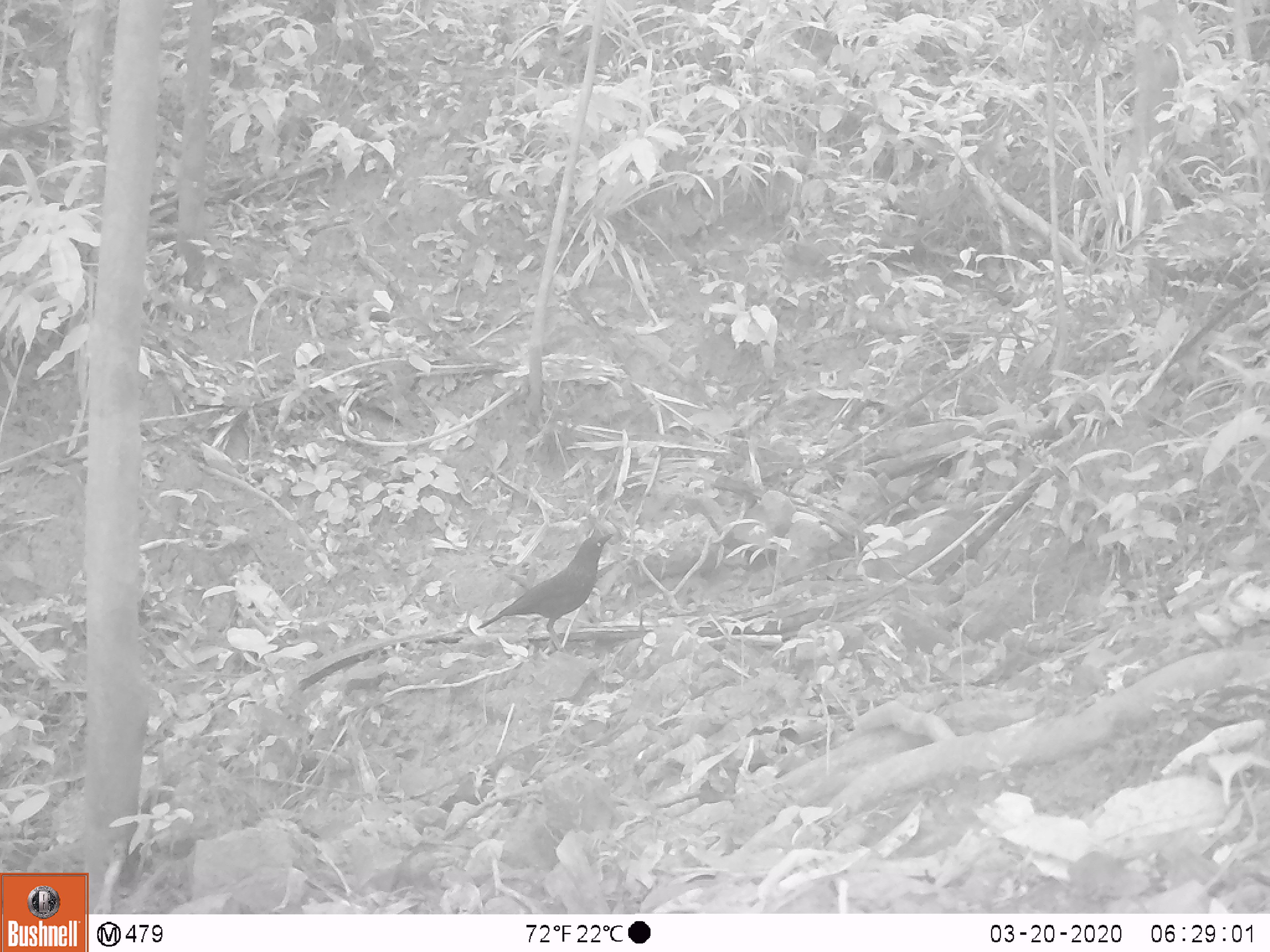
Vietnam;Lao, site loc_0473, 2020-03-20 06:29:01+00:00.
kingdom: Animalia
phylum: Chordata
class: Aves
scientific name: Aves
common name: bird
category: unidentified bird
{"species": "unidentified bird (bird) (Aves)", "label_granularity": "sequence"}